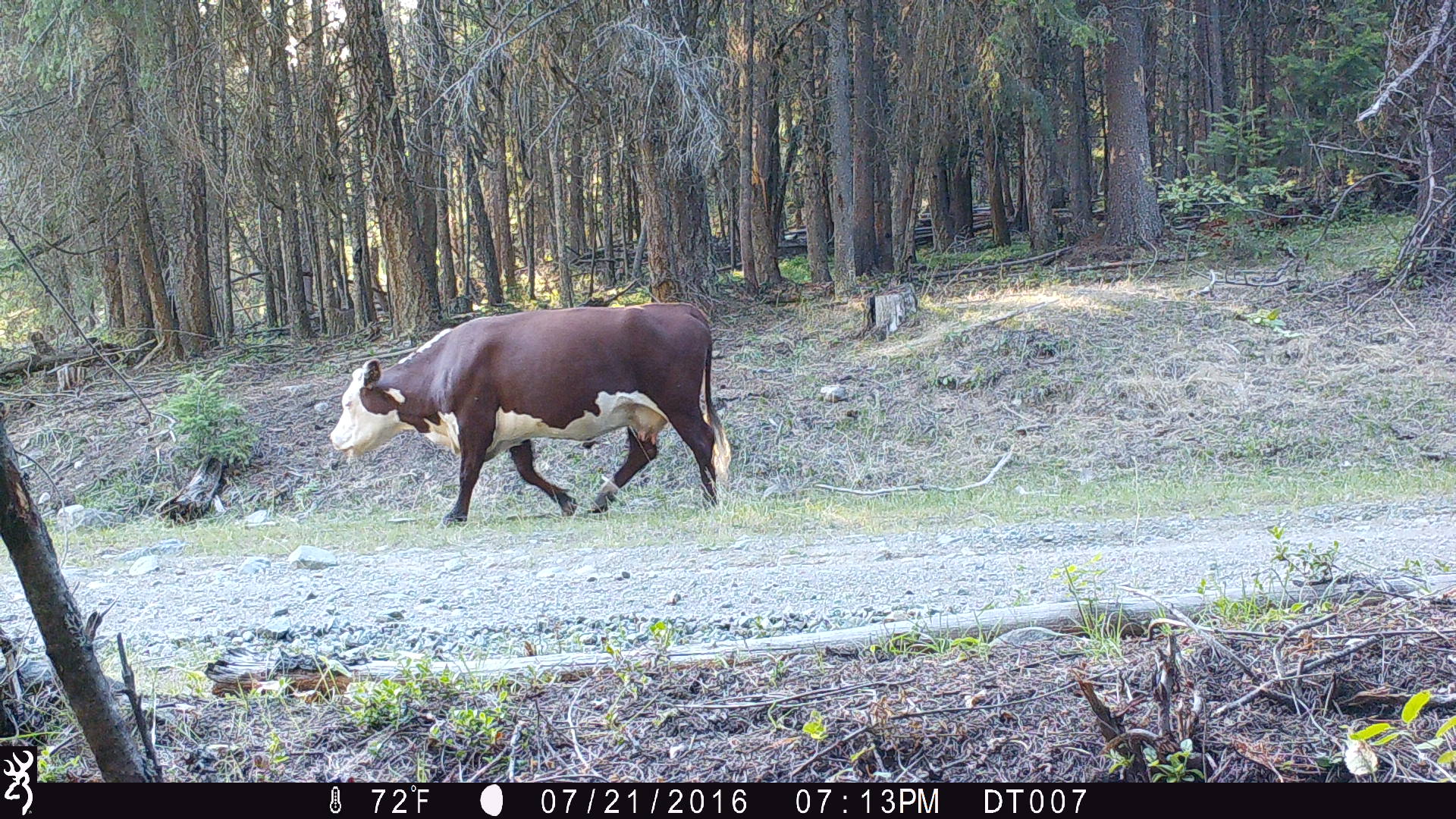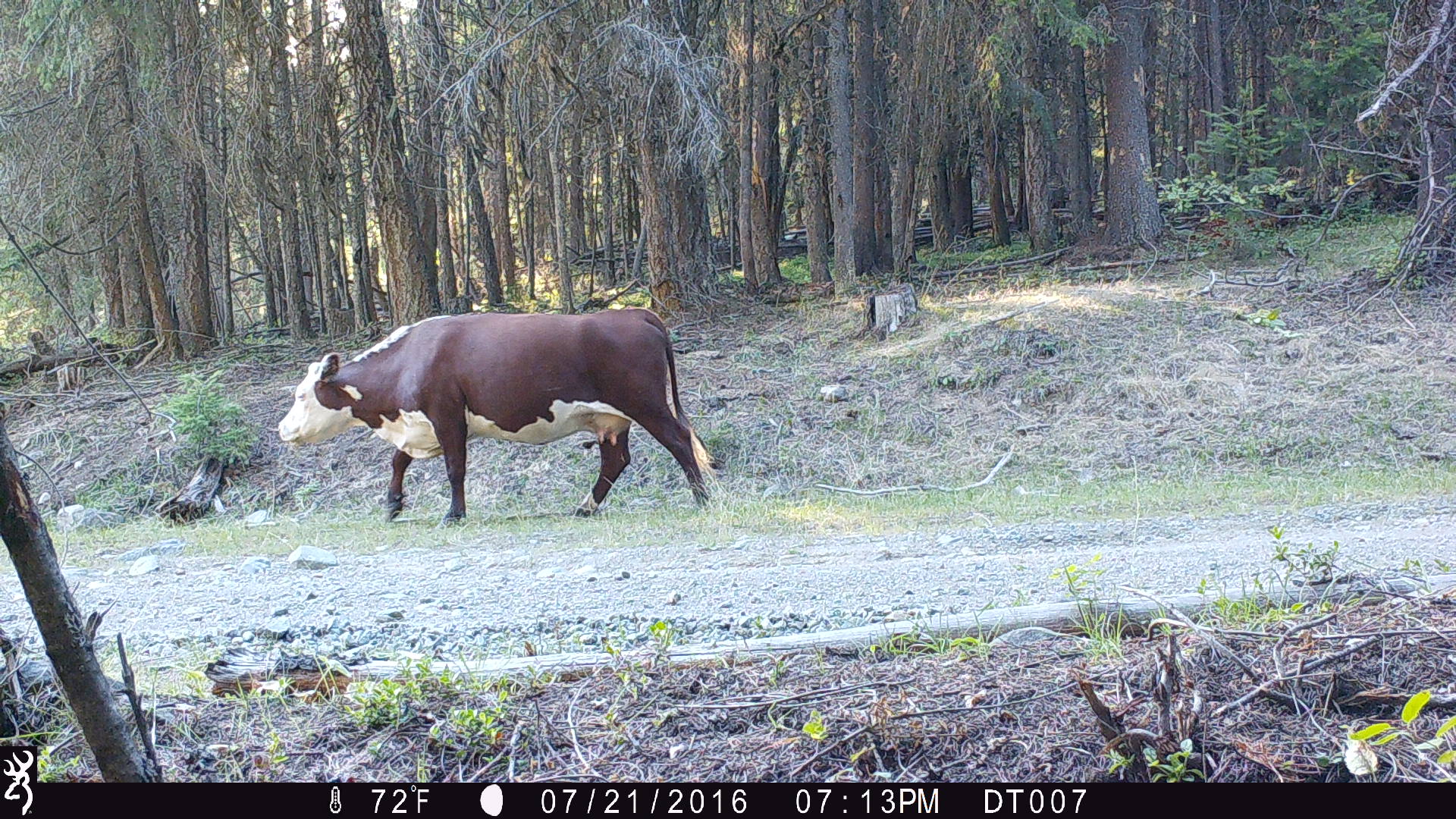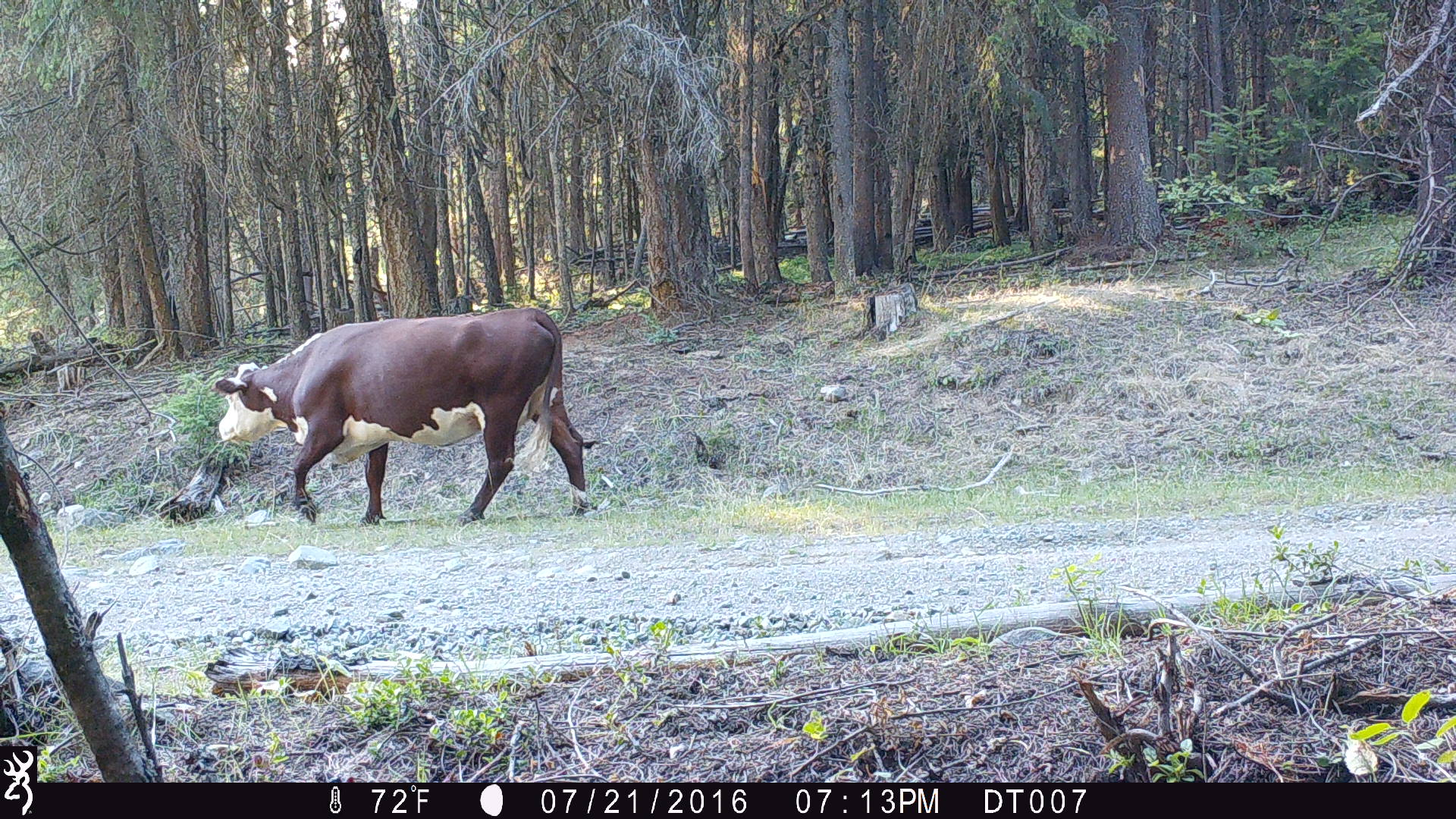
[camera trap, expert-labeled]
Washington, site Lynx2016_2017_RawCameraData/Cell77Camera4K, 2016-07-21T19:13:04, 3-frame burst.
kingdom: Animalia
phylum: Chordata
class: Mammalia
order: Artiodactyla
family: Bovidae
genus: Bos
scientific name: Bos taurus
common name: domestic cattle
Domestic cattle (Bos taurus). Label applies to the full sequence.